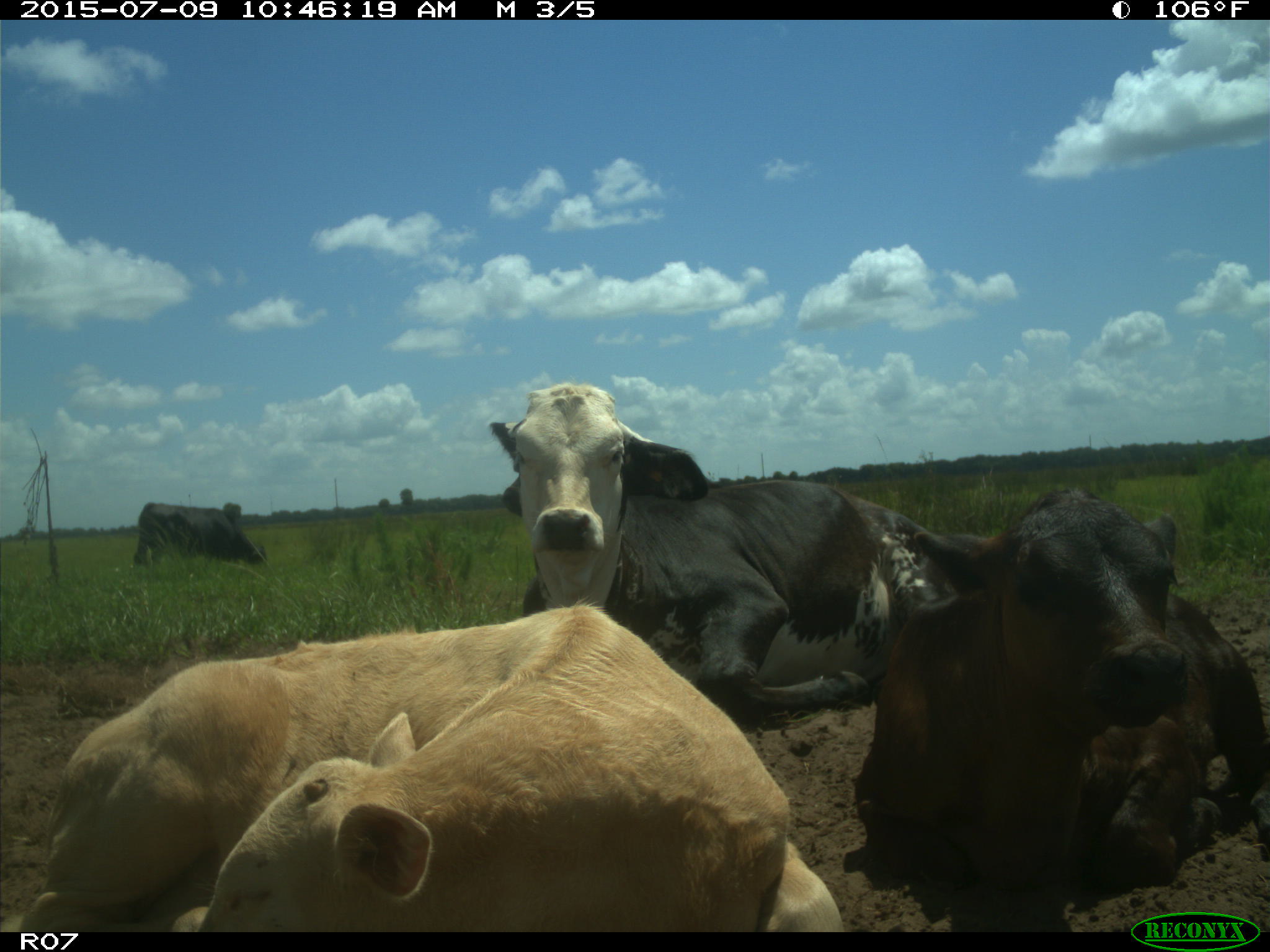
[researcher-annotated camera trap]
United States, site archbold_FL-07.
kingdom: Animalia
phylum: Chordata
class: Mammalia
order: Artiodactyla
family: Bovidae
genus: Bos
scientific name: Bos taurus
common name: domestic cow